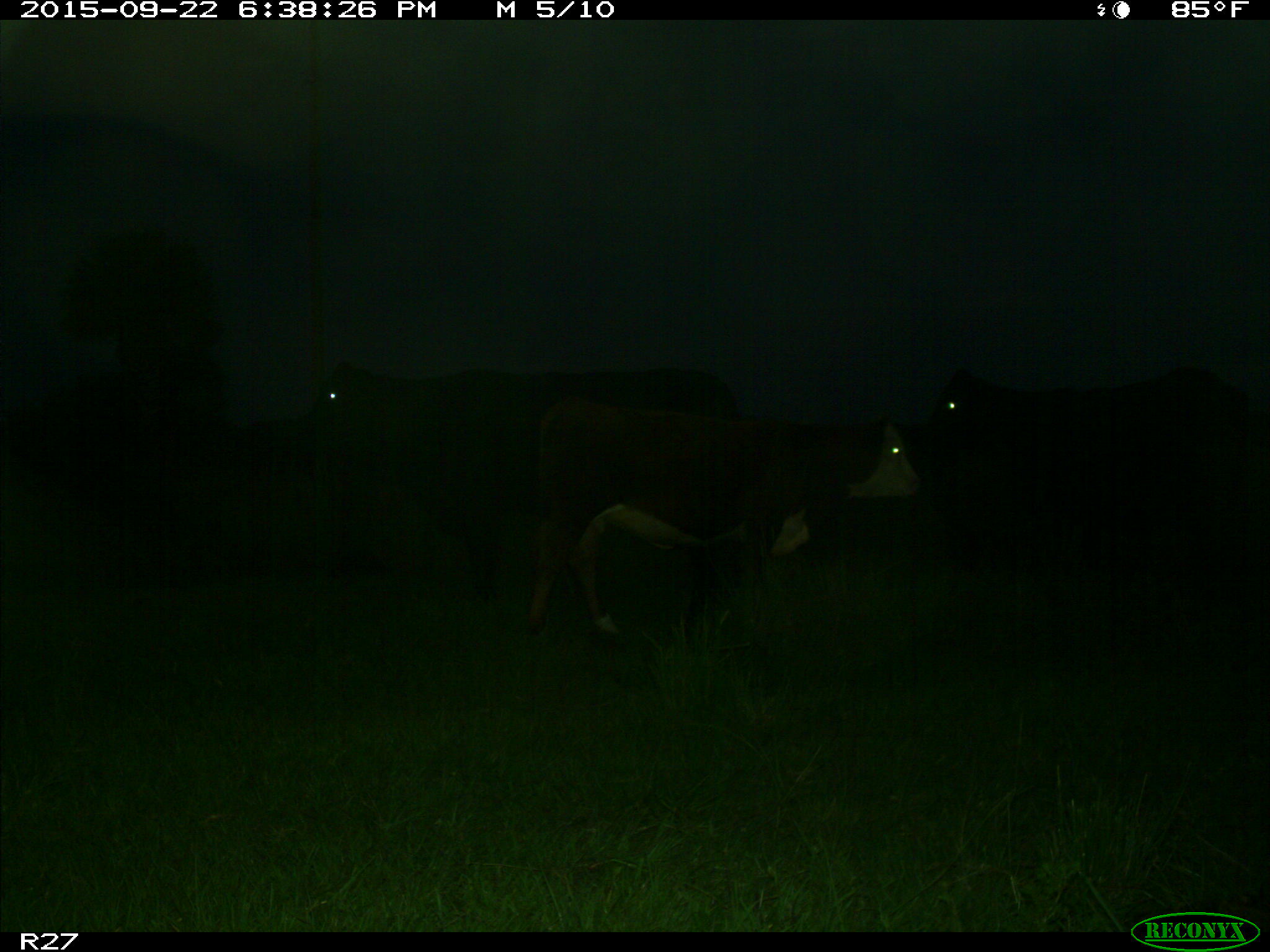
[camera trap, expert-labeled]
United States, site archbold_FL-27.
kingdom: Animalia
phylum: Chordata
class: Mammalia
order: Artiodactyla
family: Bovidae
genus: Bos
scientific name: Bos taurus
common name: domestic cow